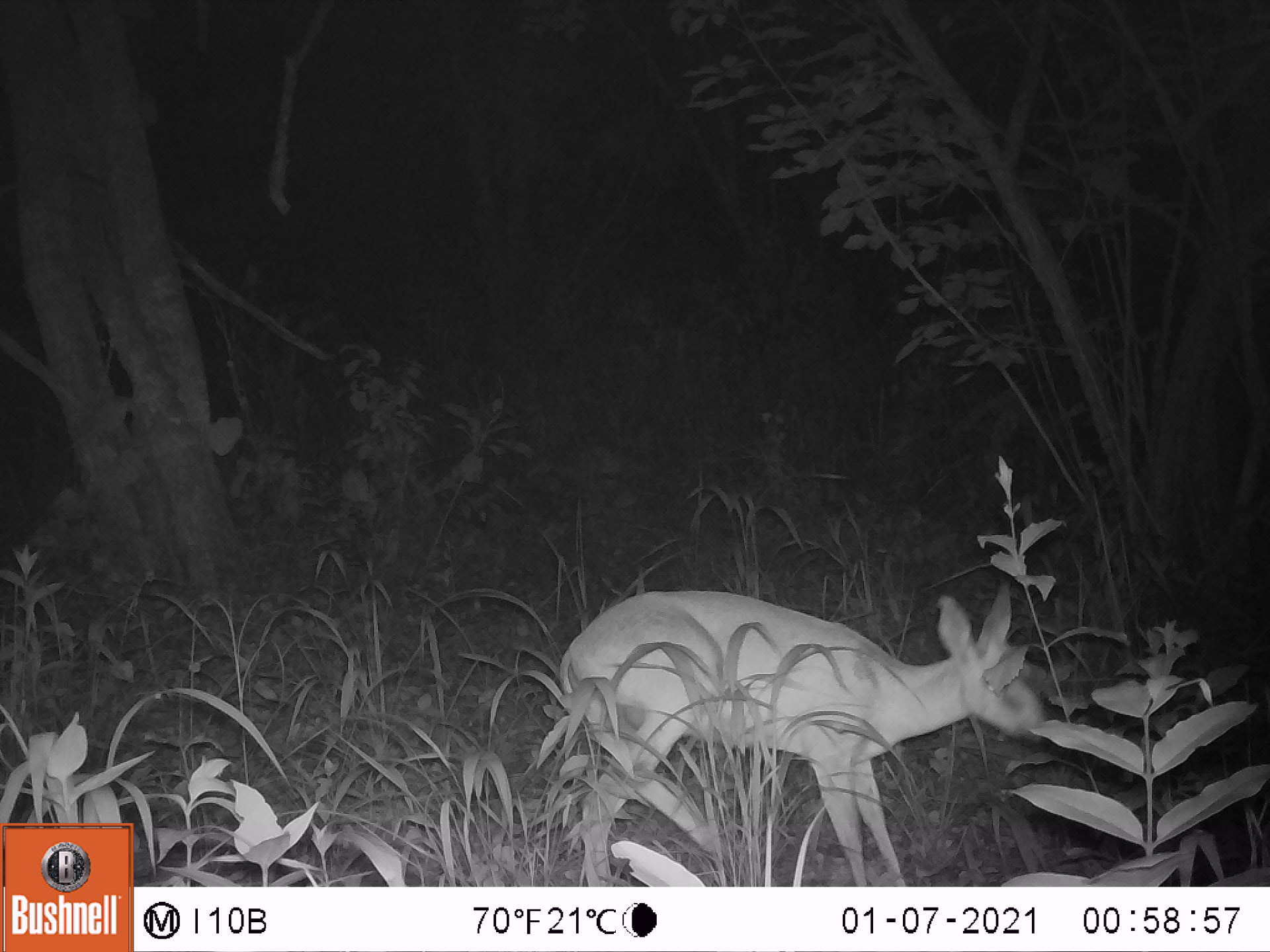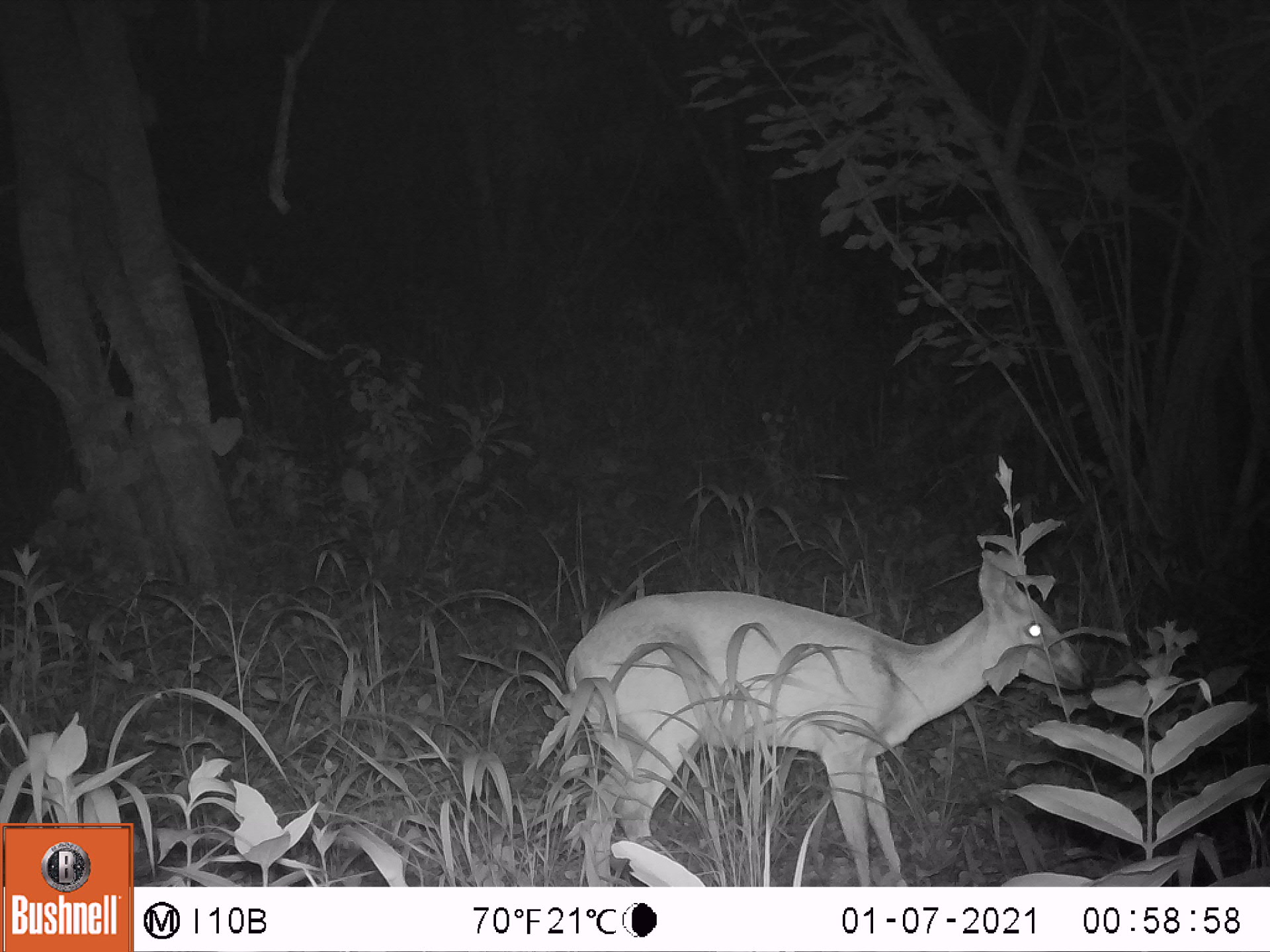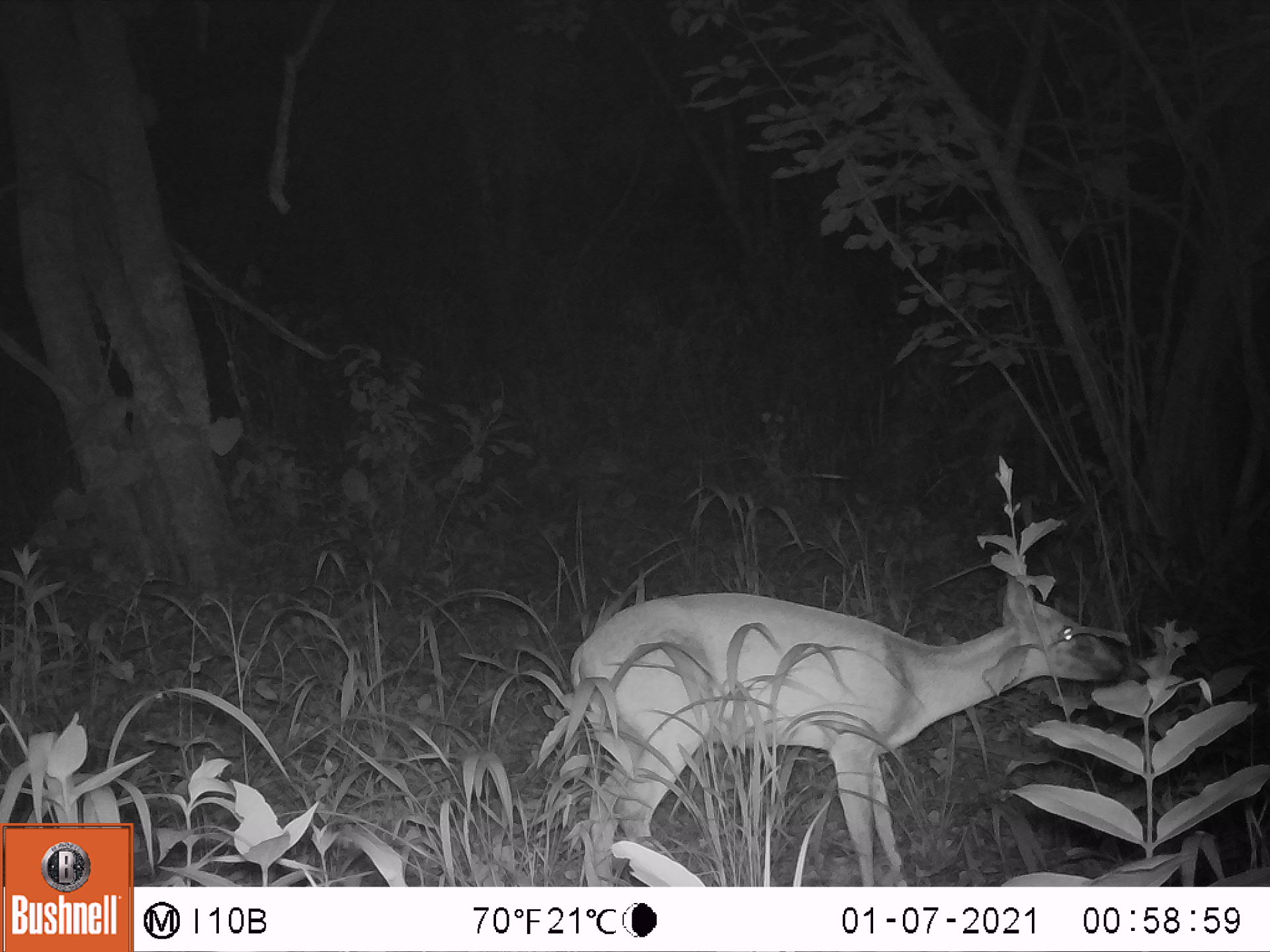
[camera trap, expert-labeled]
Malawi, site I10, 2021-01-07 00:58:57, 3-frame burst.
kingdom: Animalia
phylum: Chordata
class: Mammalia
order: Artiodactyla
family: Bovidae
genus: Sylvicapra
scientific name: Sylvicapra grimmia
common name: common duiker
Common duiker (Sylvicapra grimmia), count 1.